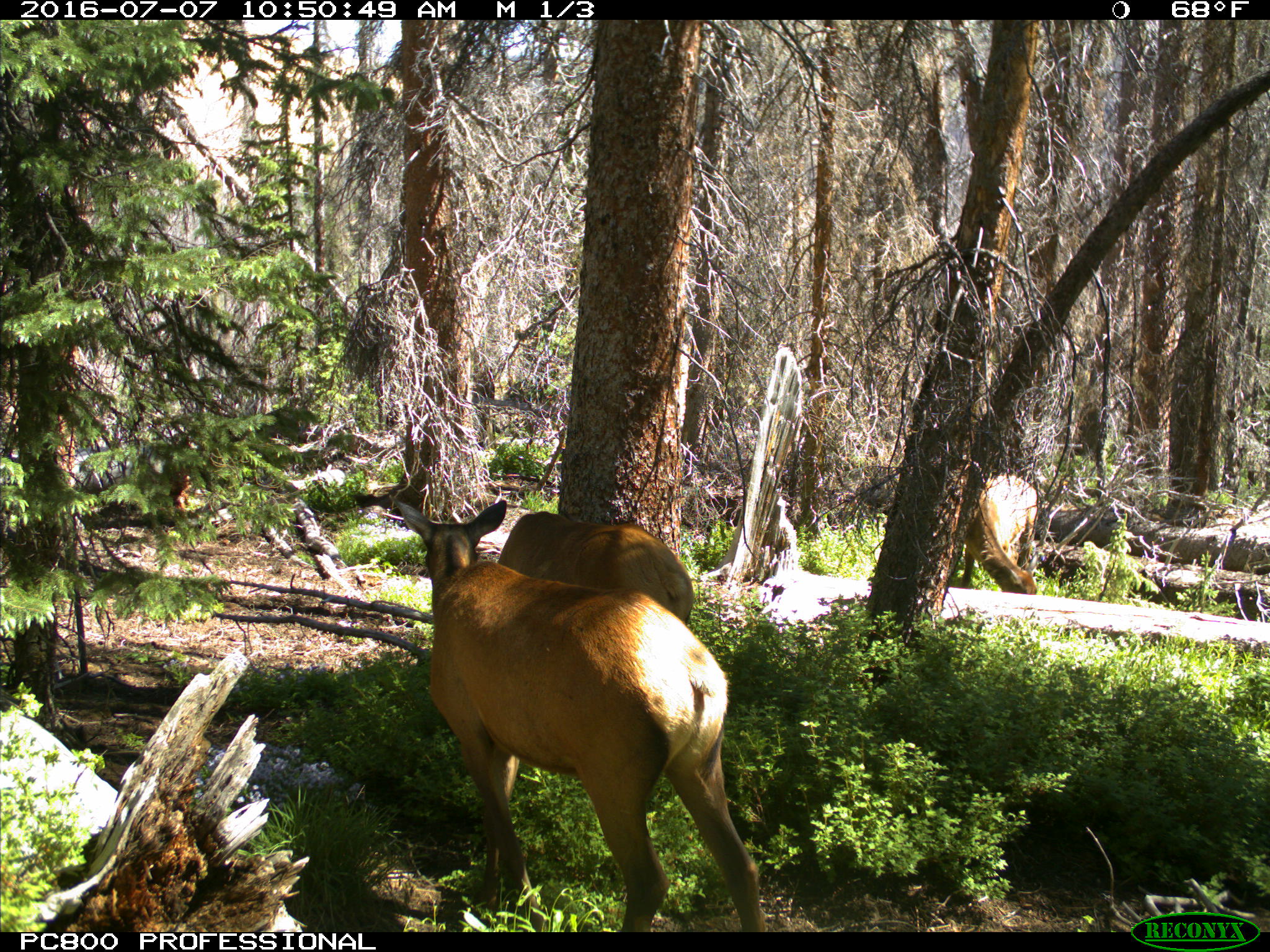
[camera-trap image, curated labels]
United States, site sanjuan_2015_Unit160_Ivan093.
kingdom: Animalia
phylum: Chordata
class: Mammalia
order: Artiodactyla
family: Cervidae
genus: Cervus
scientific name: Cervus elaphus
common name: red deer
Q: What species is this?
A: Cervus elaphus (red deer).